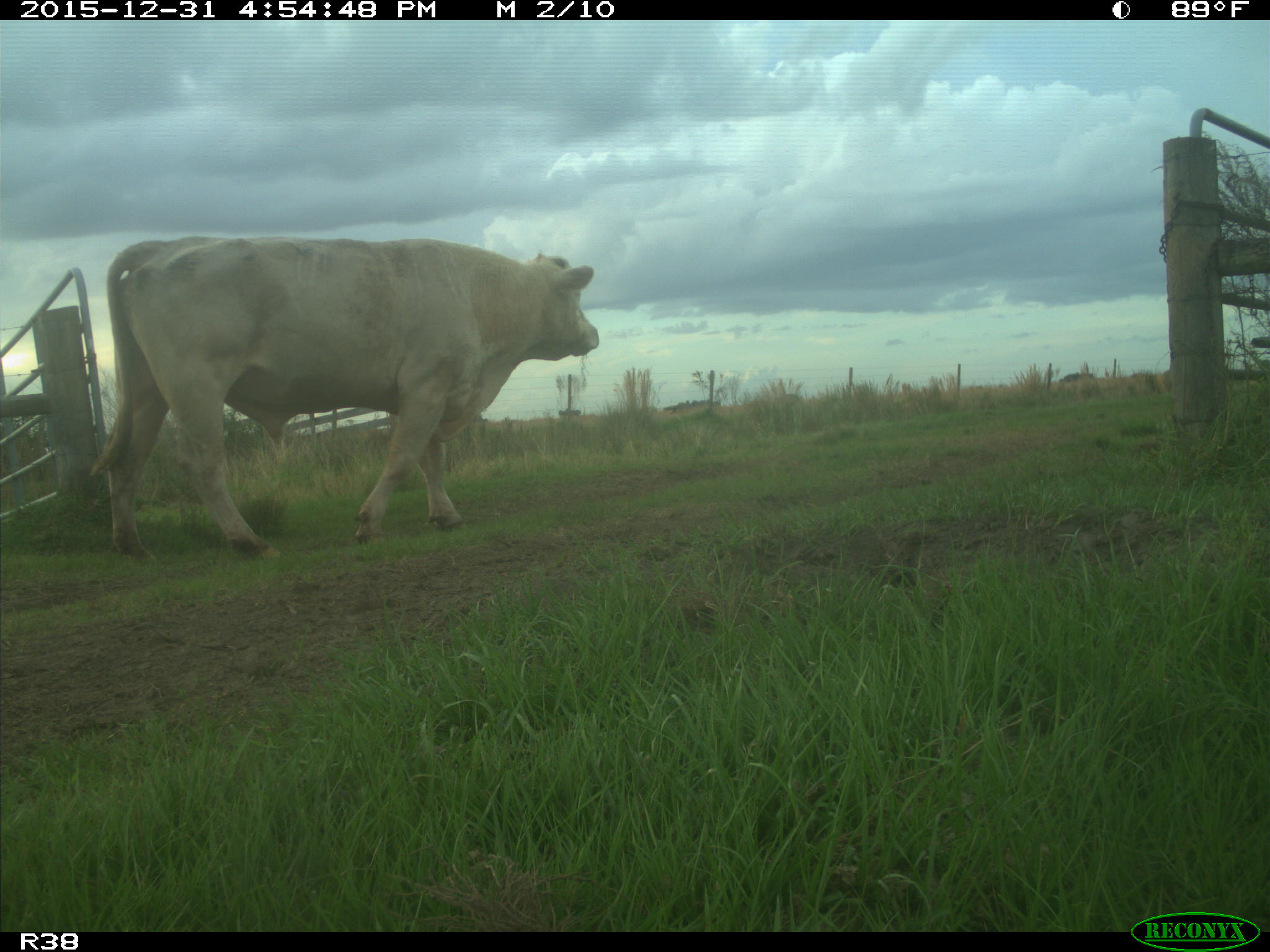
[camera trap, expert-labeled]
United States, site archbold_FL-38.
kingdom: Animalia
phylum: Chordata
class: Mammalia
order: Artiodactyla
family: Bovidae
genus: Bos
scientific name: Bos taurus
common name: domestic cow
Bos taurus (domestic cow).